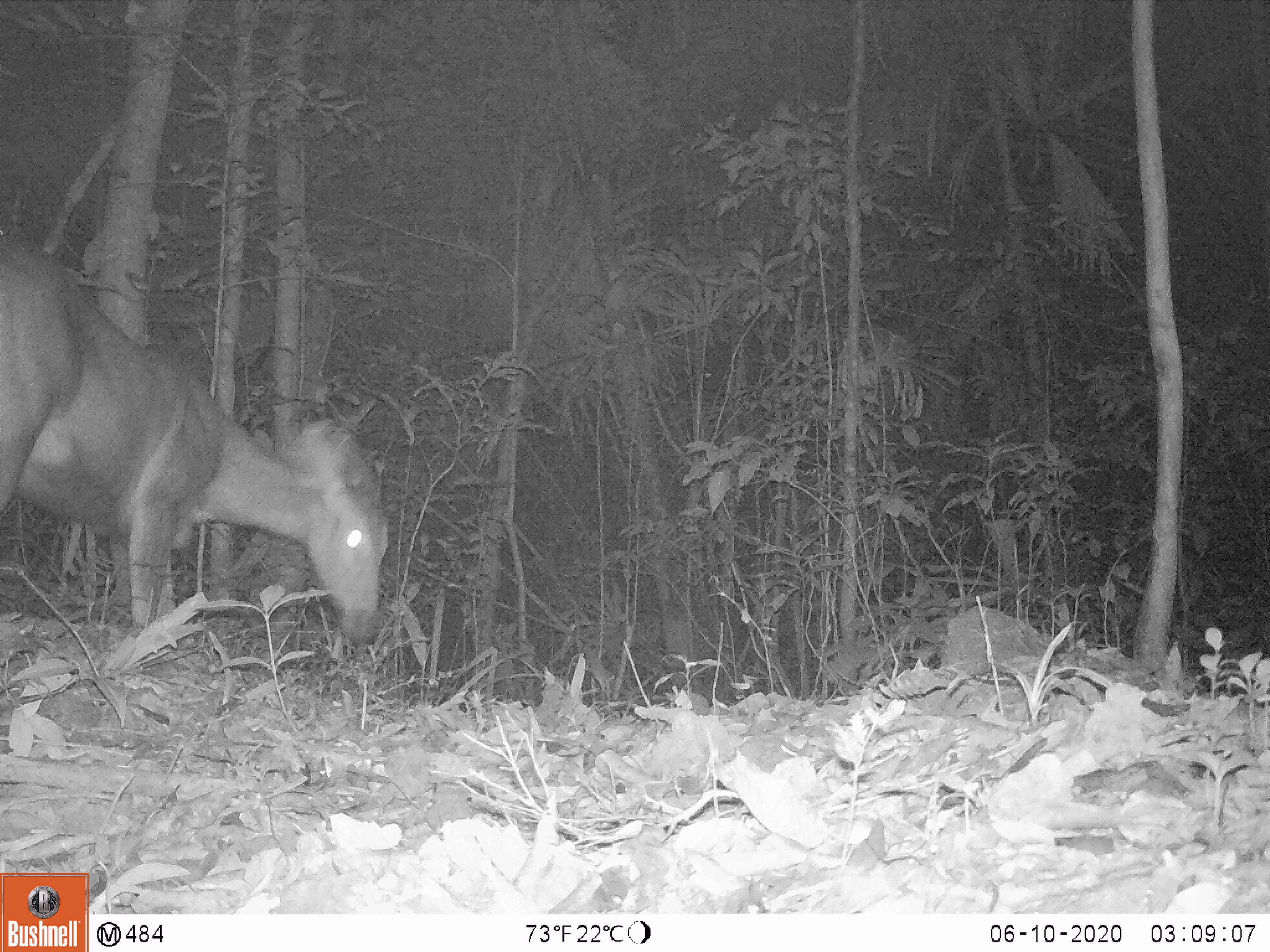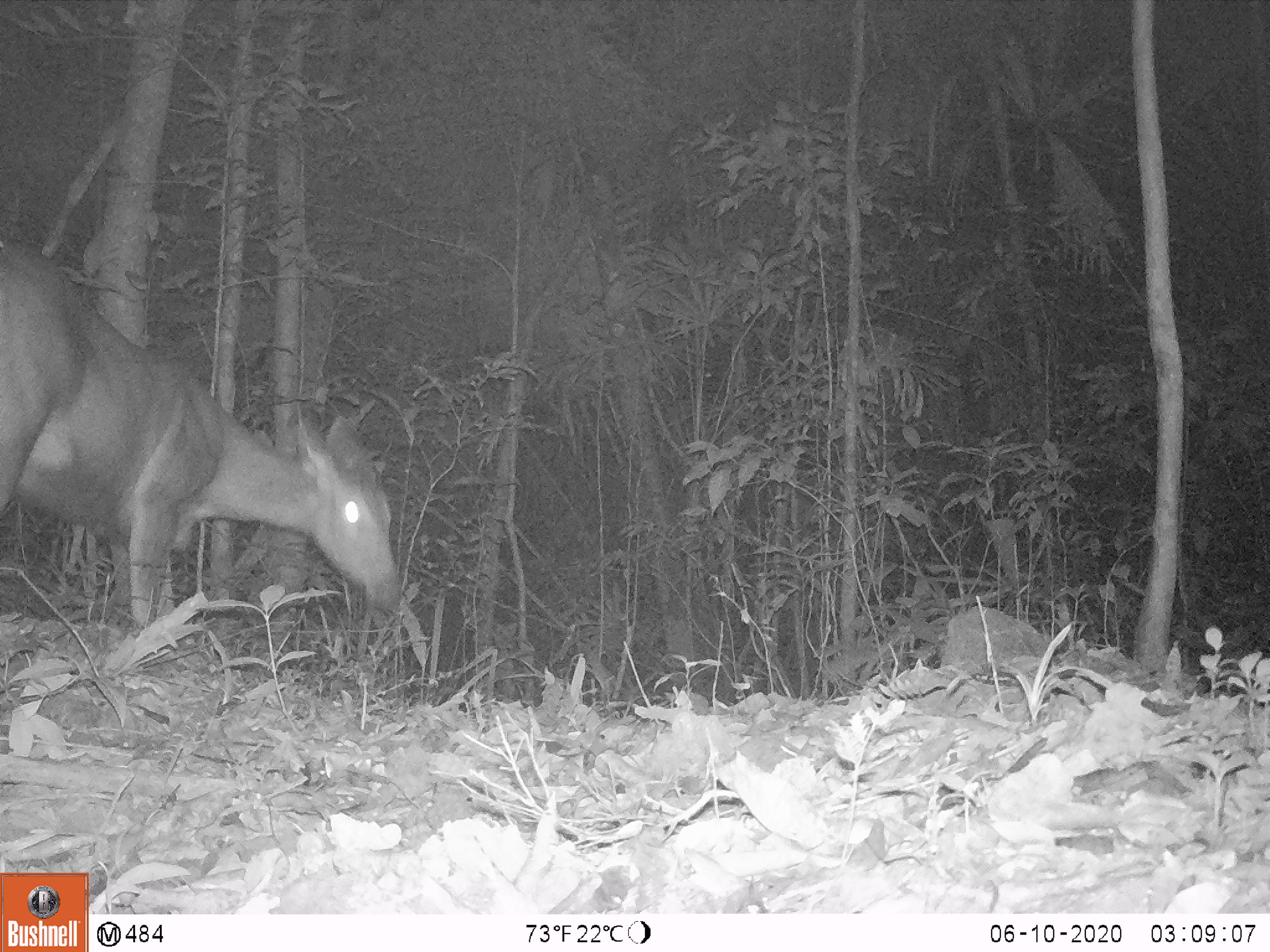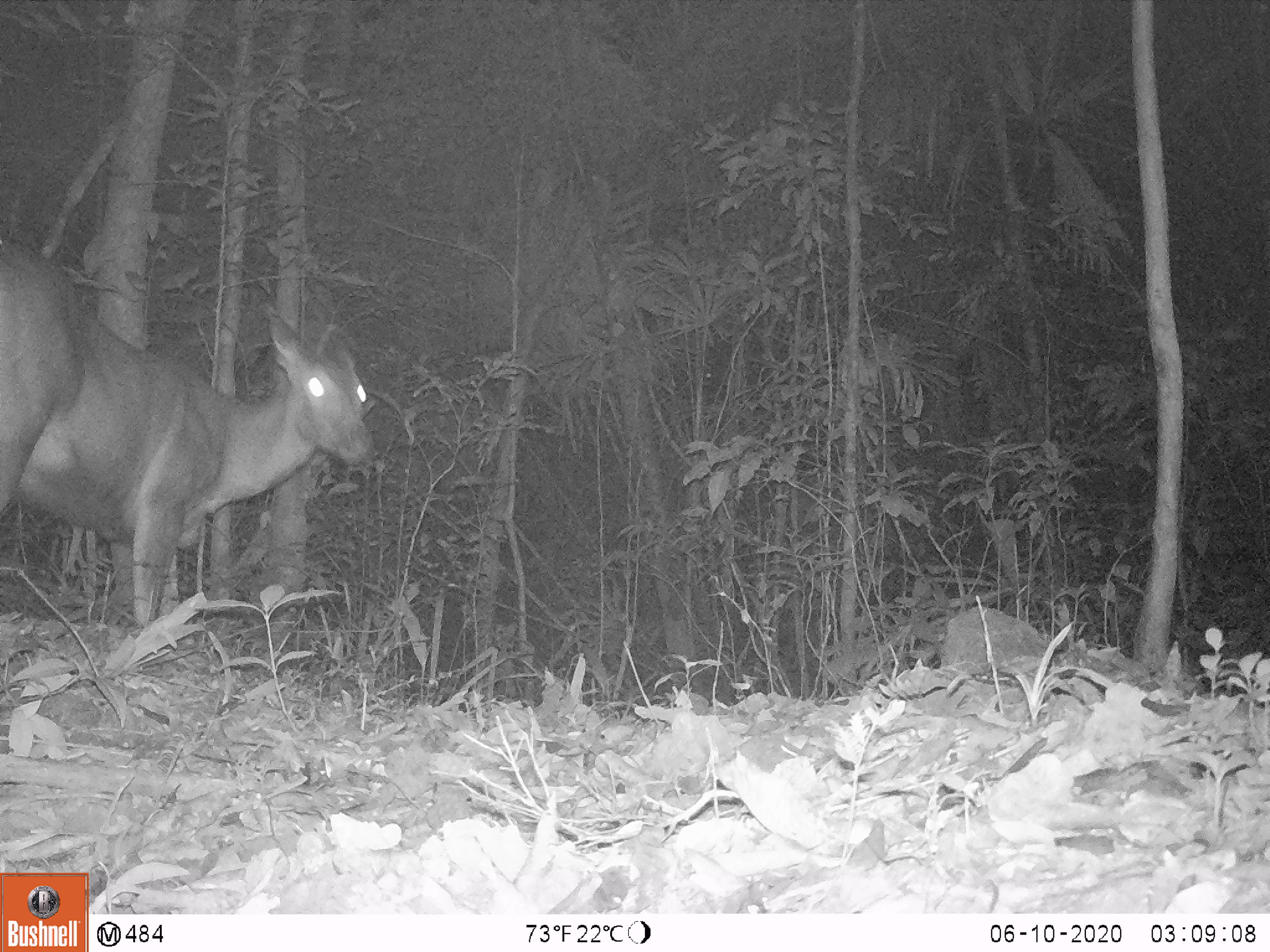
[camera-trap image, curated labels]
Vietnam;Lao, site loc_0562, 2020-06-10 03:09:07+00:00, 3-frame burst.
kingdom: Animalia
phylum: Chordata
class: Mammalia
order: Artiodactyla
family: Cervidae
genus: Rusa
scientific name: Rusa unicolor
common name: sambar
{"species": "sambar (Rusa unicolor)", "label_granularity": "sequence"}